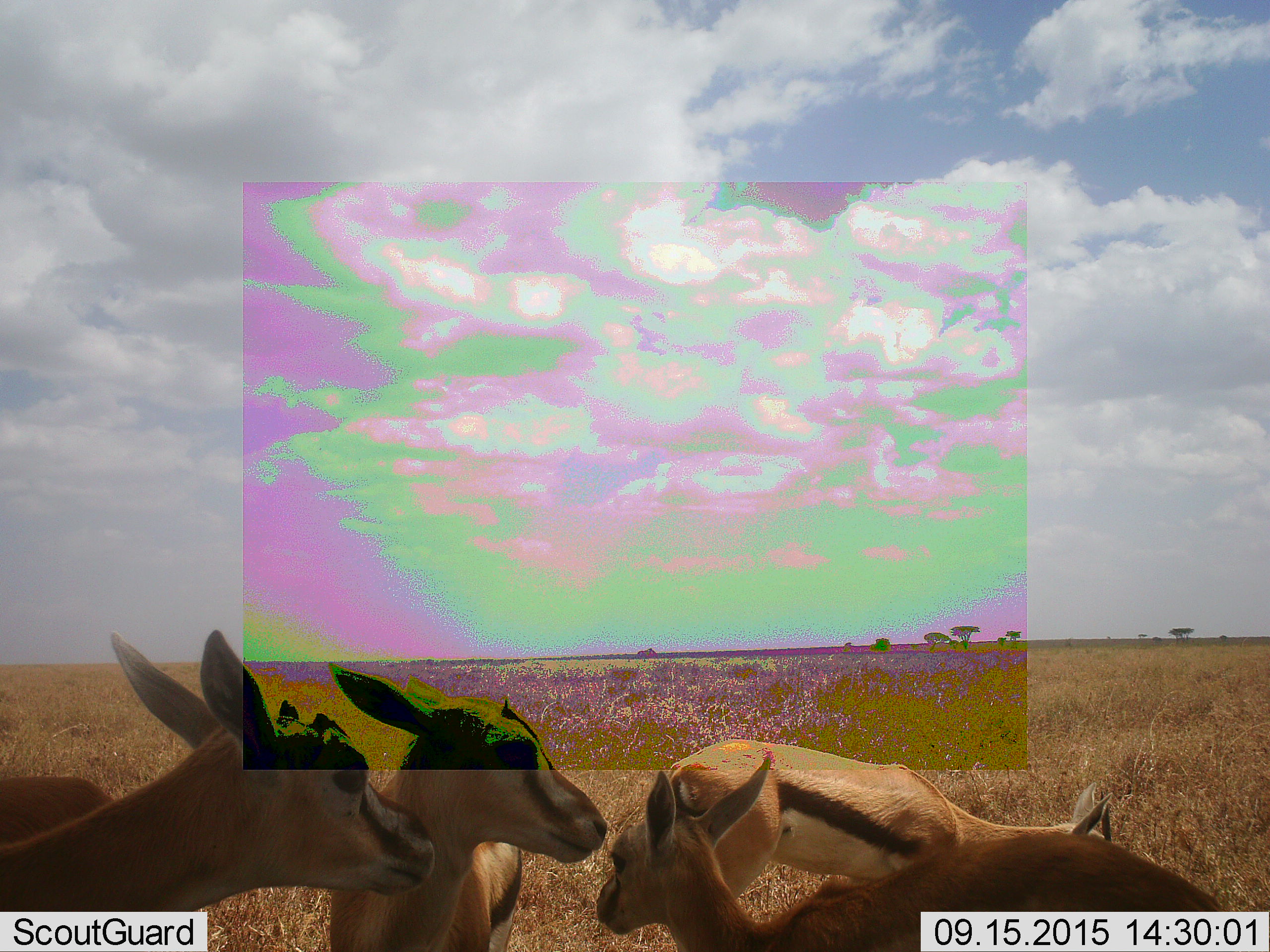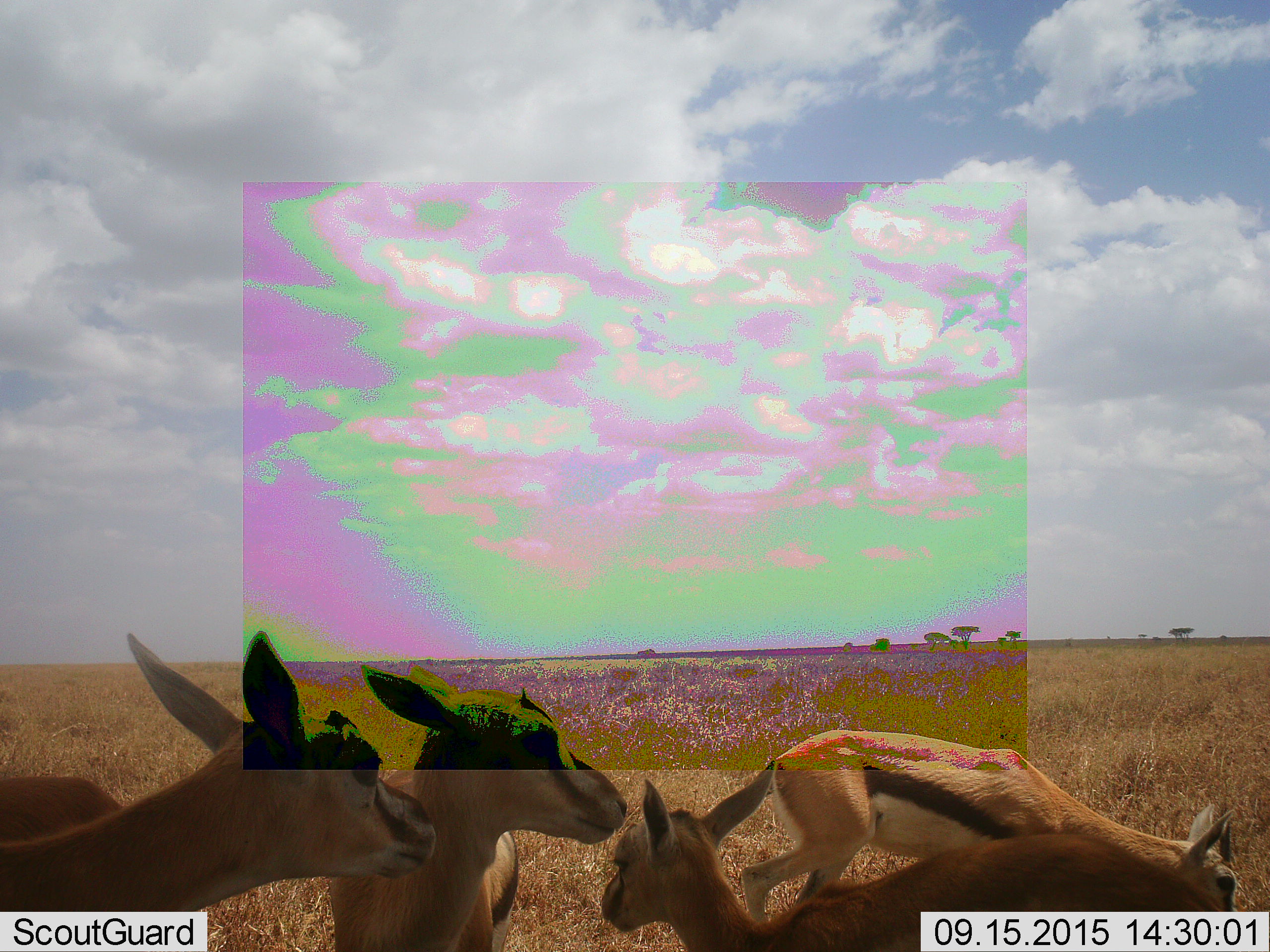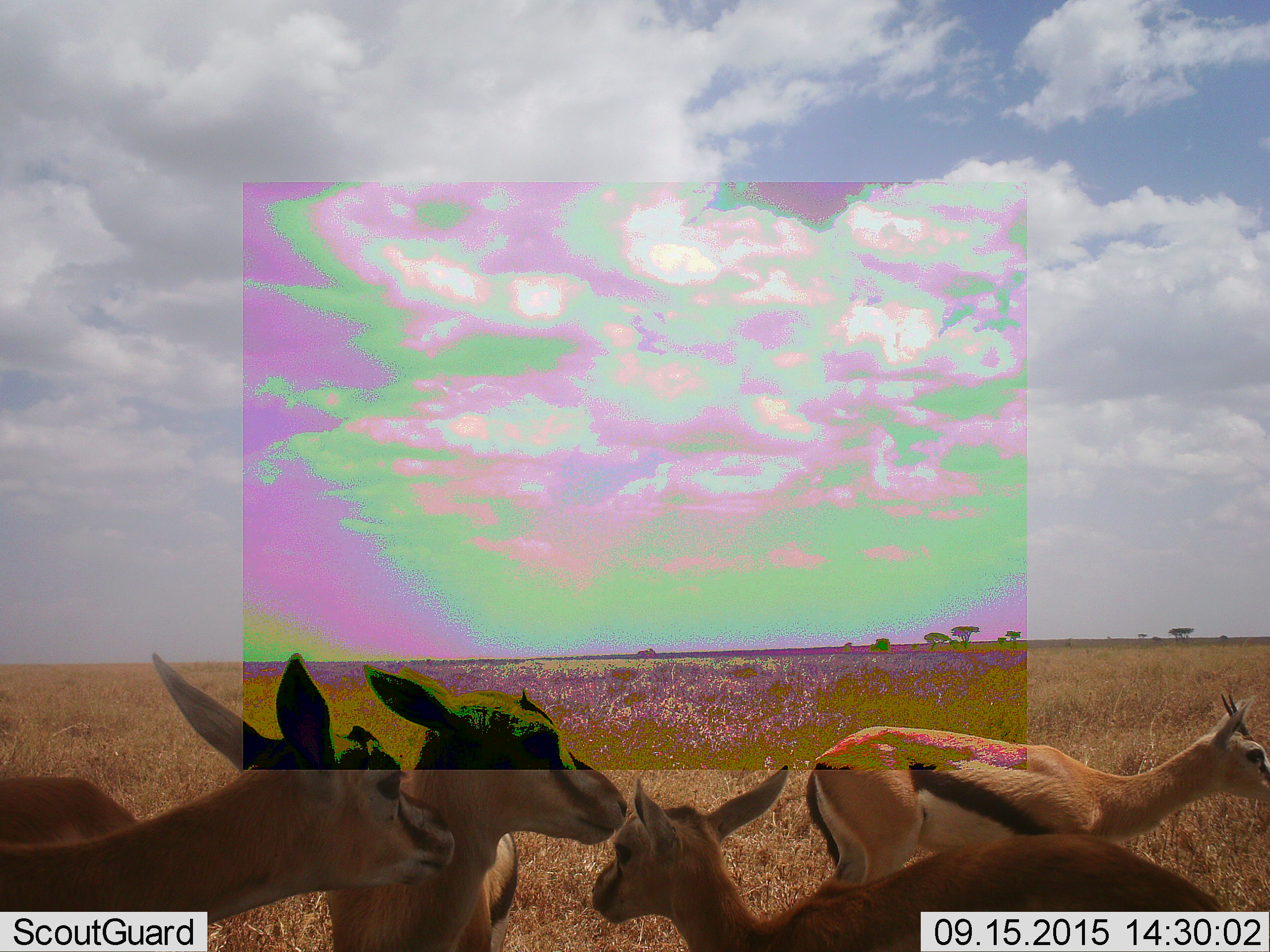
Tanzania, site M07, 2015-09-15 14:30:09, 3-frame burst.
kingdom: Animalia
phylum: Chordata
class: Mammalia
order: Artiodactyla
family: Bovidae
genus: Eudorcas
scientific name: Eudorcas thomsonii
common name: thomson's gazelle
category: gazellethomsons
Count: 4.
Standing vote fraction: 78%.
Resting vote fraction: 11%.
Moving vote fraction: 22%.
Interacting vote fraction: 11%.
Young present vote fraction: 89%.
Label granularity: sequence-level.